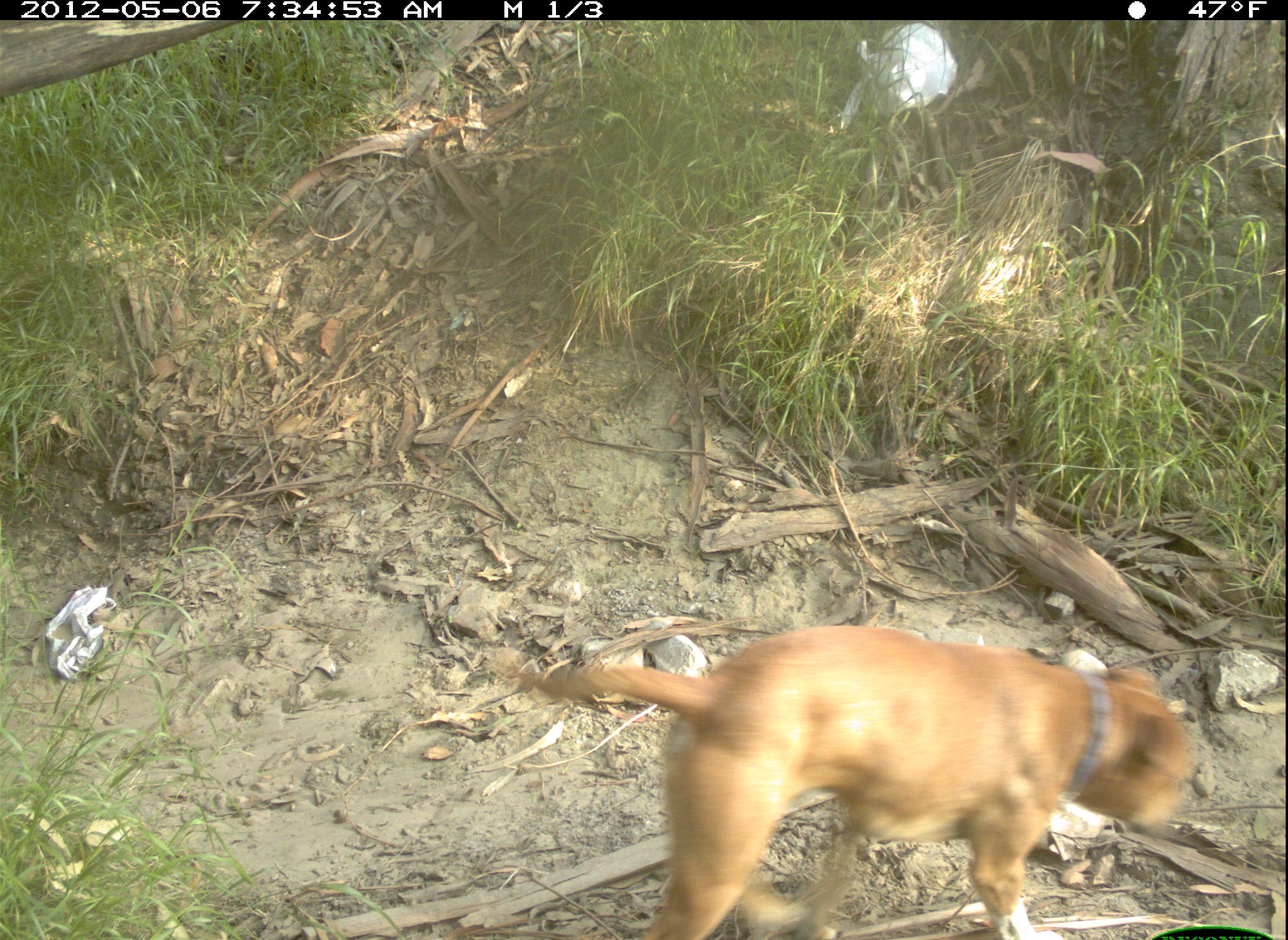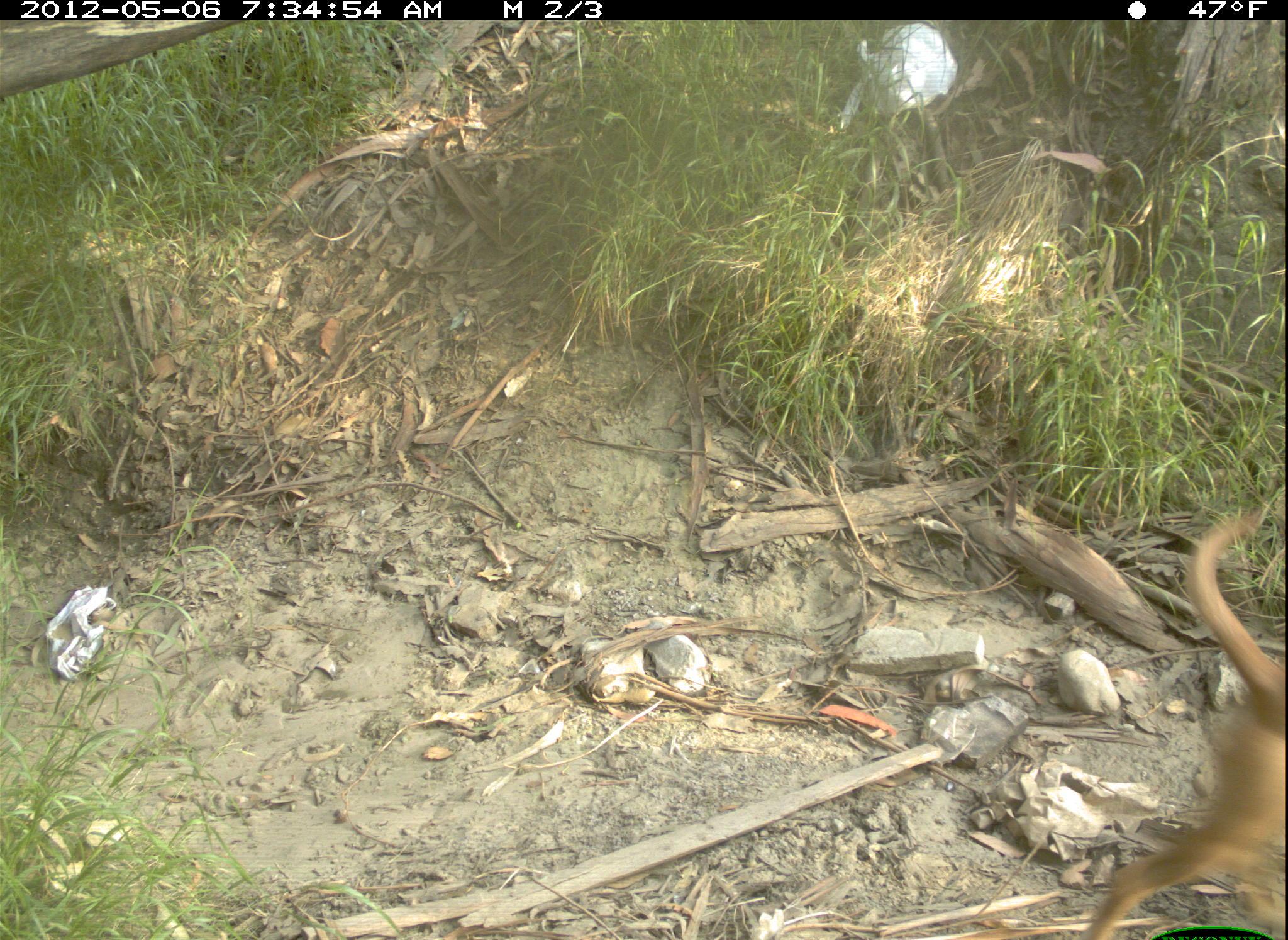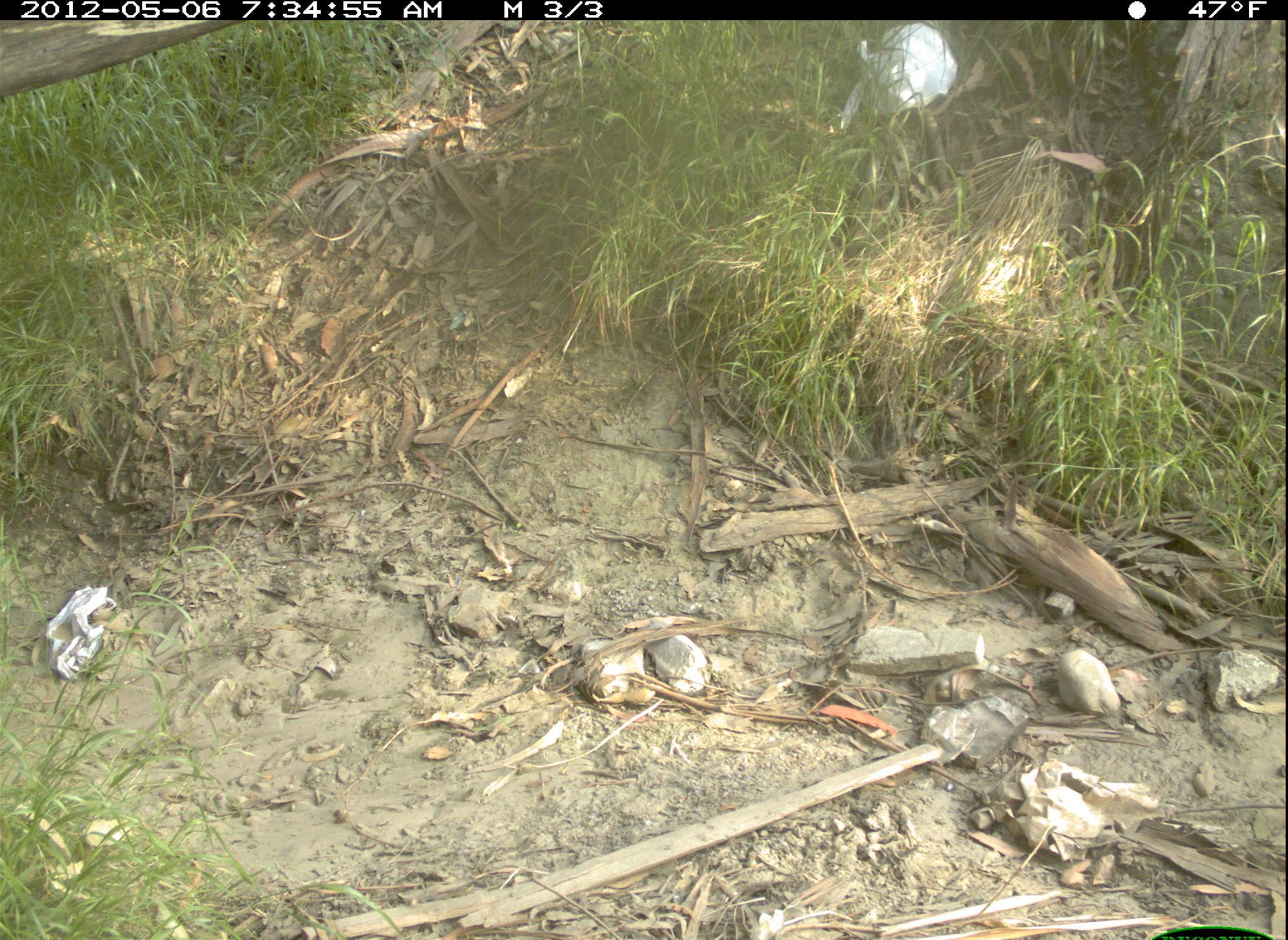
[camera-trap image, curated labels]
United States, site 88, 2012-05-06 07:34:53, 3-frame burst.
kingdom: Animalia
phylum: Chordata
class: Mammalia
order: Carnivora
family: Canidae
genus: Canis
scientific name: Canis familiaris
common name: domestic dog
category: dog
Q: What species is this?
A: Dog (domestic dog) (Canis familiaris).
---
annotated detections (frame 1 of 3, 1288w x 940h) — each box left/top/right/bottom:
dog: 484/610/1201/940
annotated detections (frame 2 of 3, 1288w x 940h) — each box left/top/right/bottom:
dog: 1064/498/1288/940